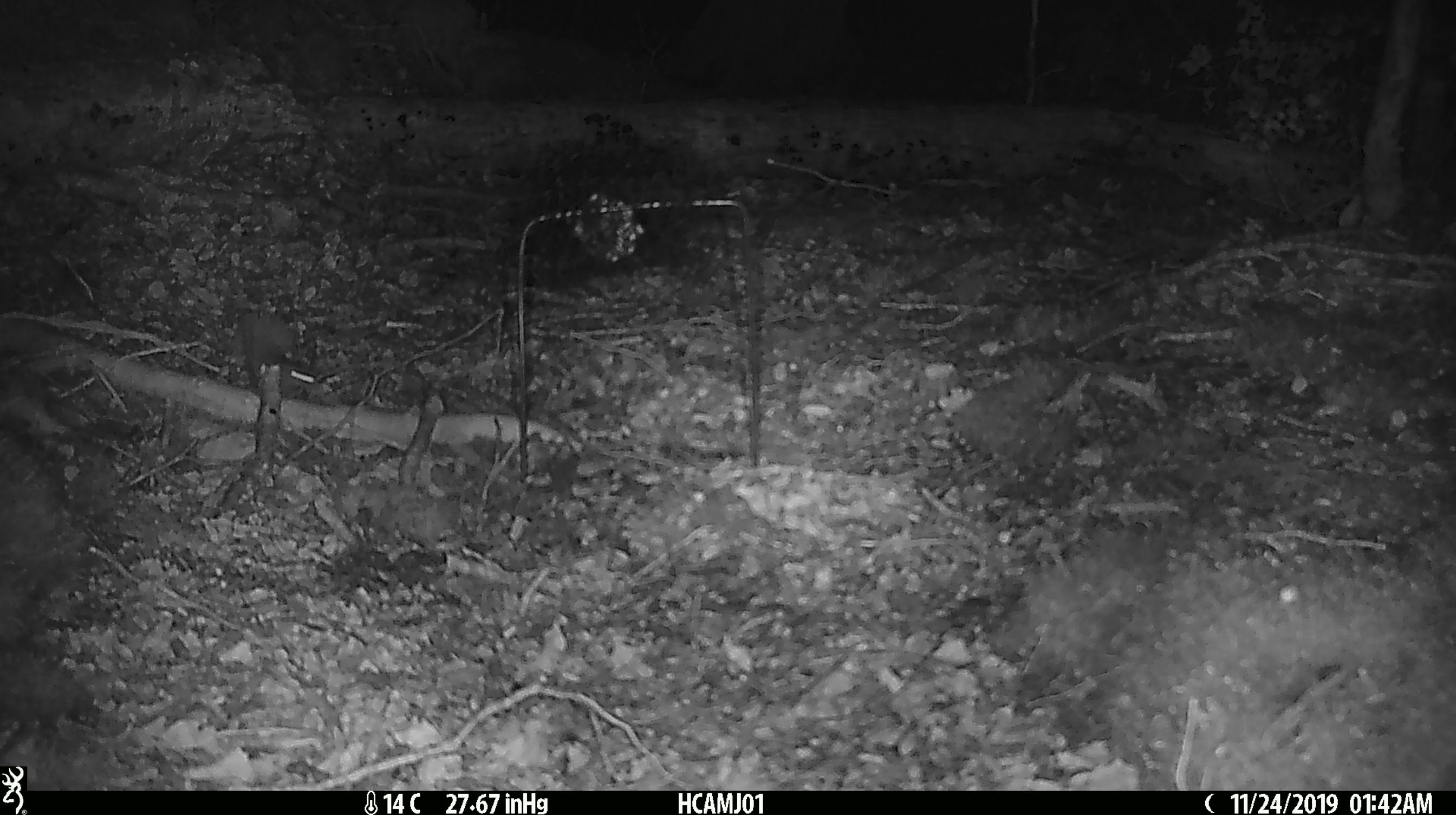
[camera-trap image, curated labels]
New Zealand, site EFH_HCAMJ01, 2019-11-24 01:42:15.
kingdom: Animalia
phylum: Chordata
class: Mammalia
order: Rodentia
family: Muridae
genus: Mus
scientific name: Mus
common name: mouse